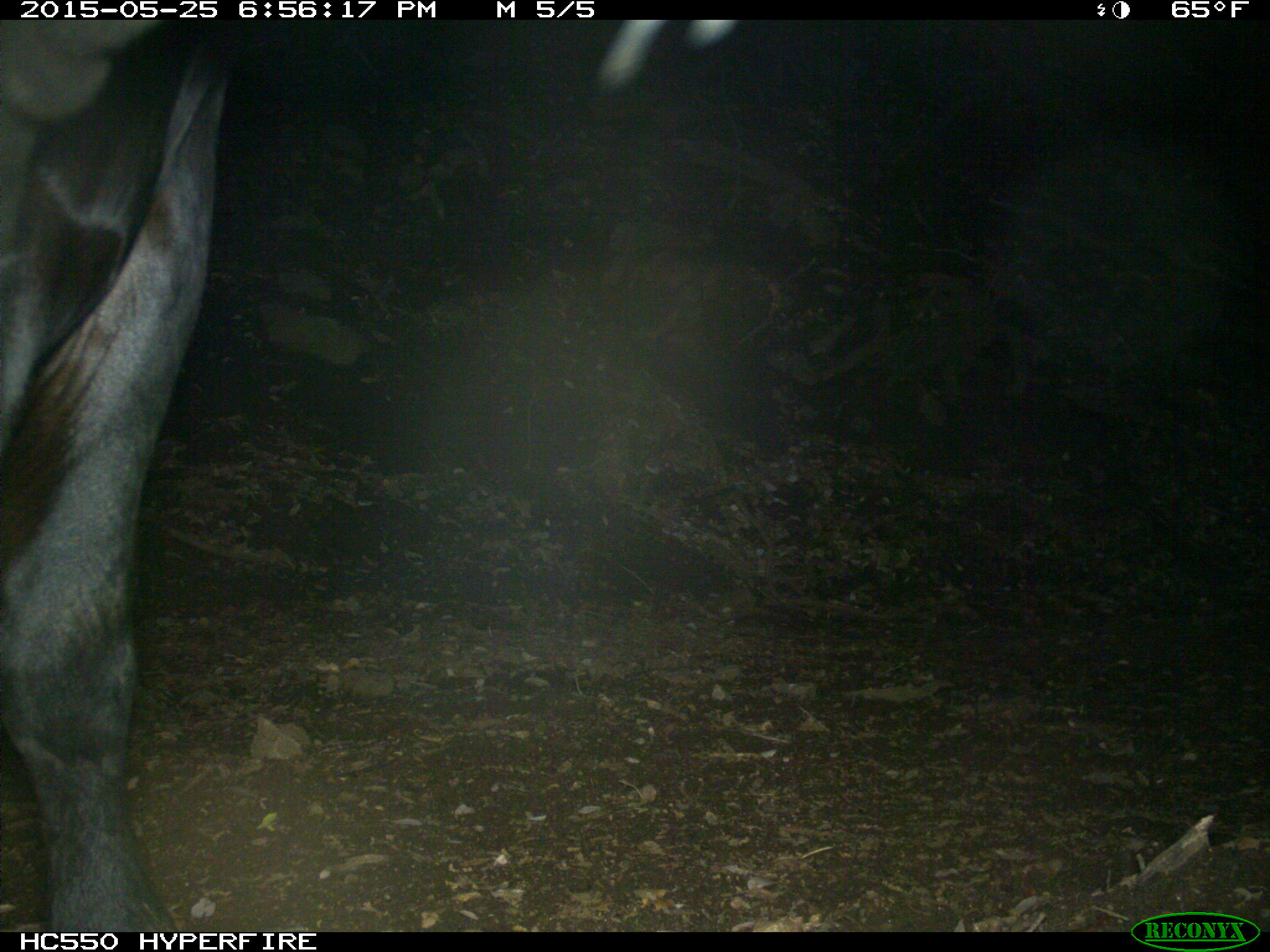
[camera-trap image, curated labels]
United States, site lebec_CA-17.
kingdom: Animalia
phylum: Chordata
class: Mammalia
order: Artiodactyla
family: Bovidae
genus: Bos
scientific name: Bos taurus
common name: domestic cow